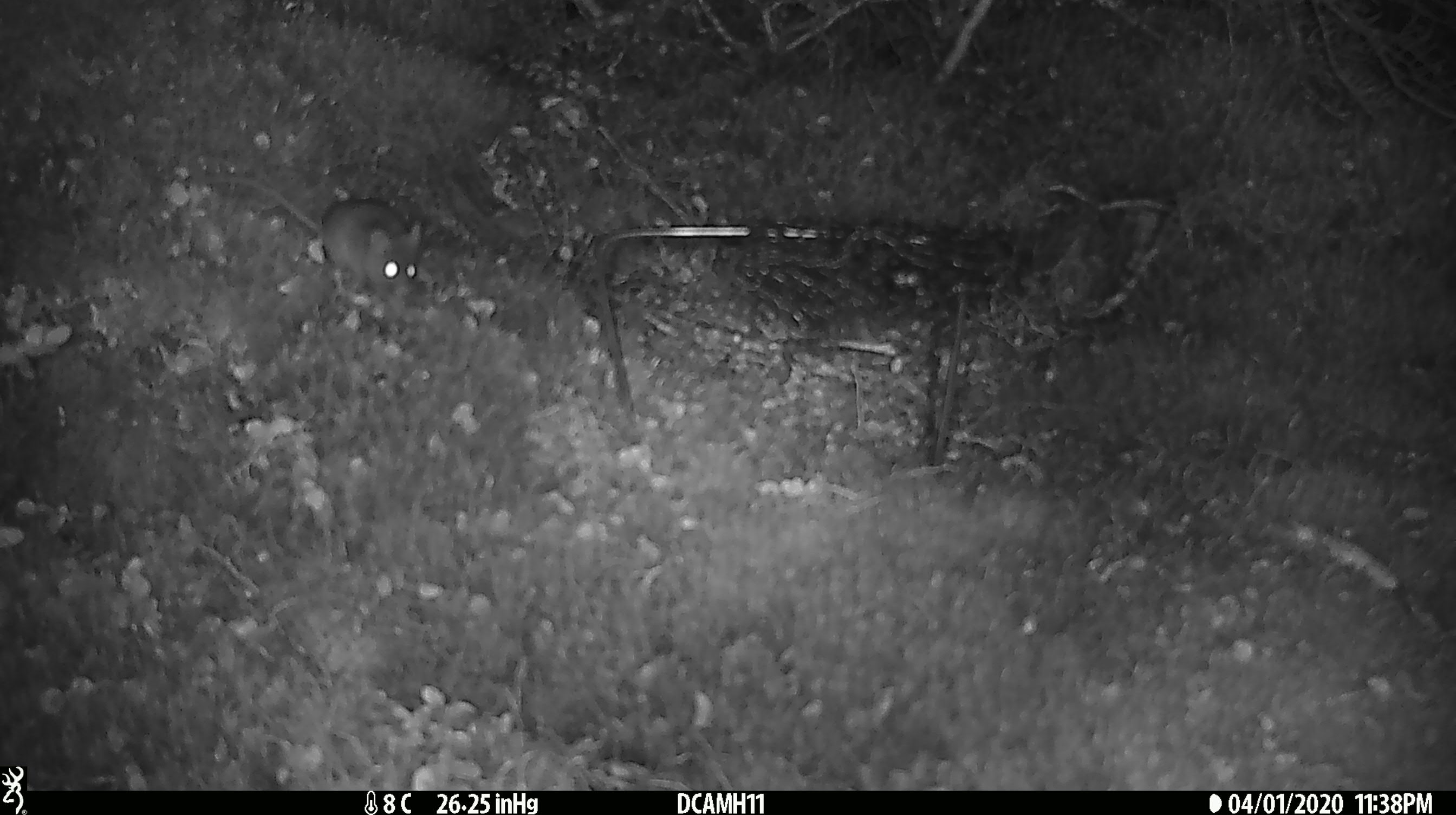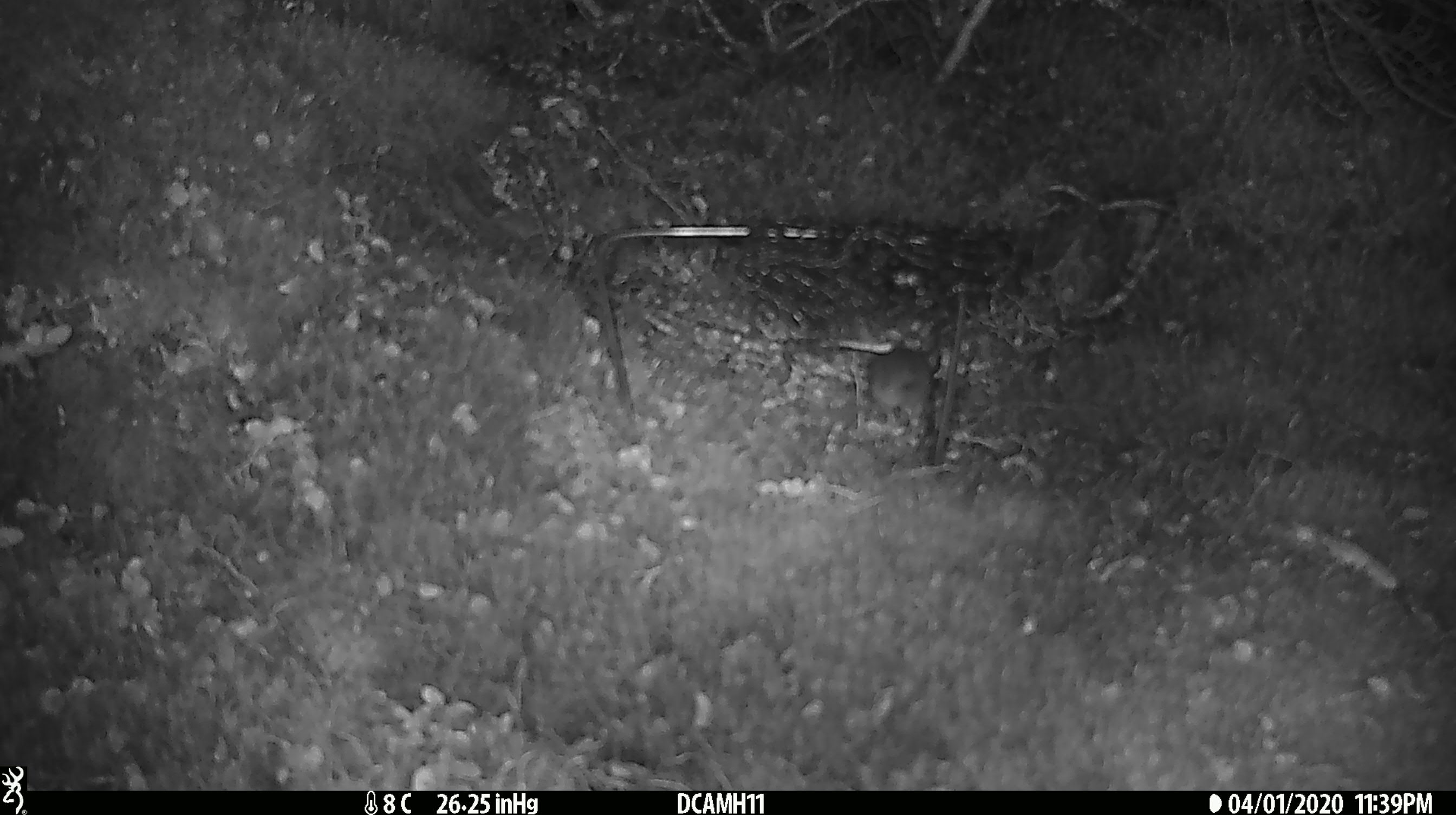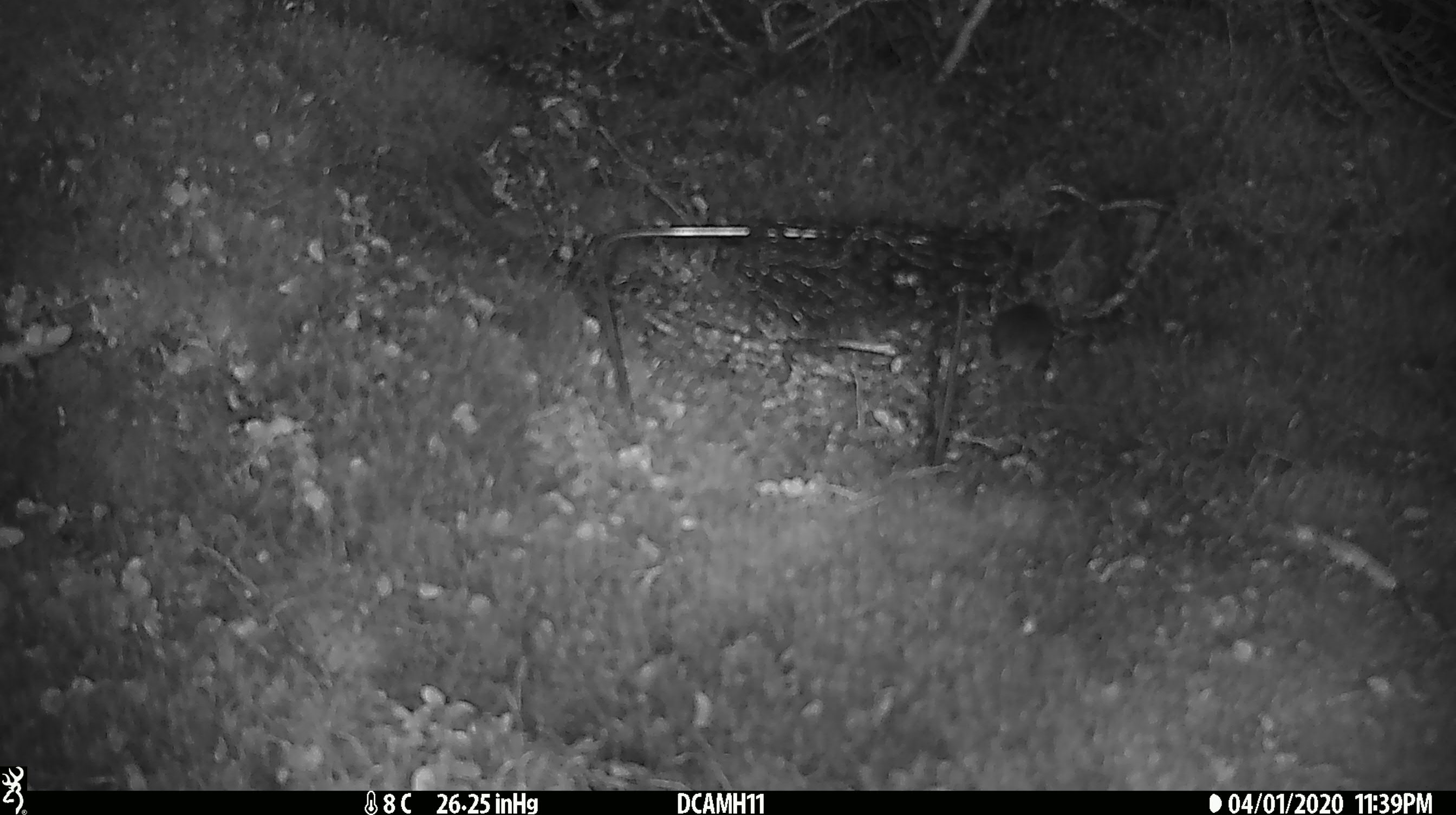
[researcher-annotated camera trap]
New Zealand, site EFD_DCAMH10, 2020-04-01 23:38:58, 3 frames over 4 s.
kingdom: Animalia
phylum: Chordata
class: Mammalia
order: Rodentia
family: Muridae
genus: Mus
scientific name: Mus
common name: mouse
Mouse (Mus).